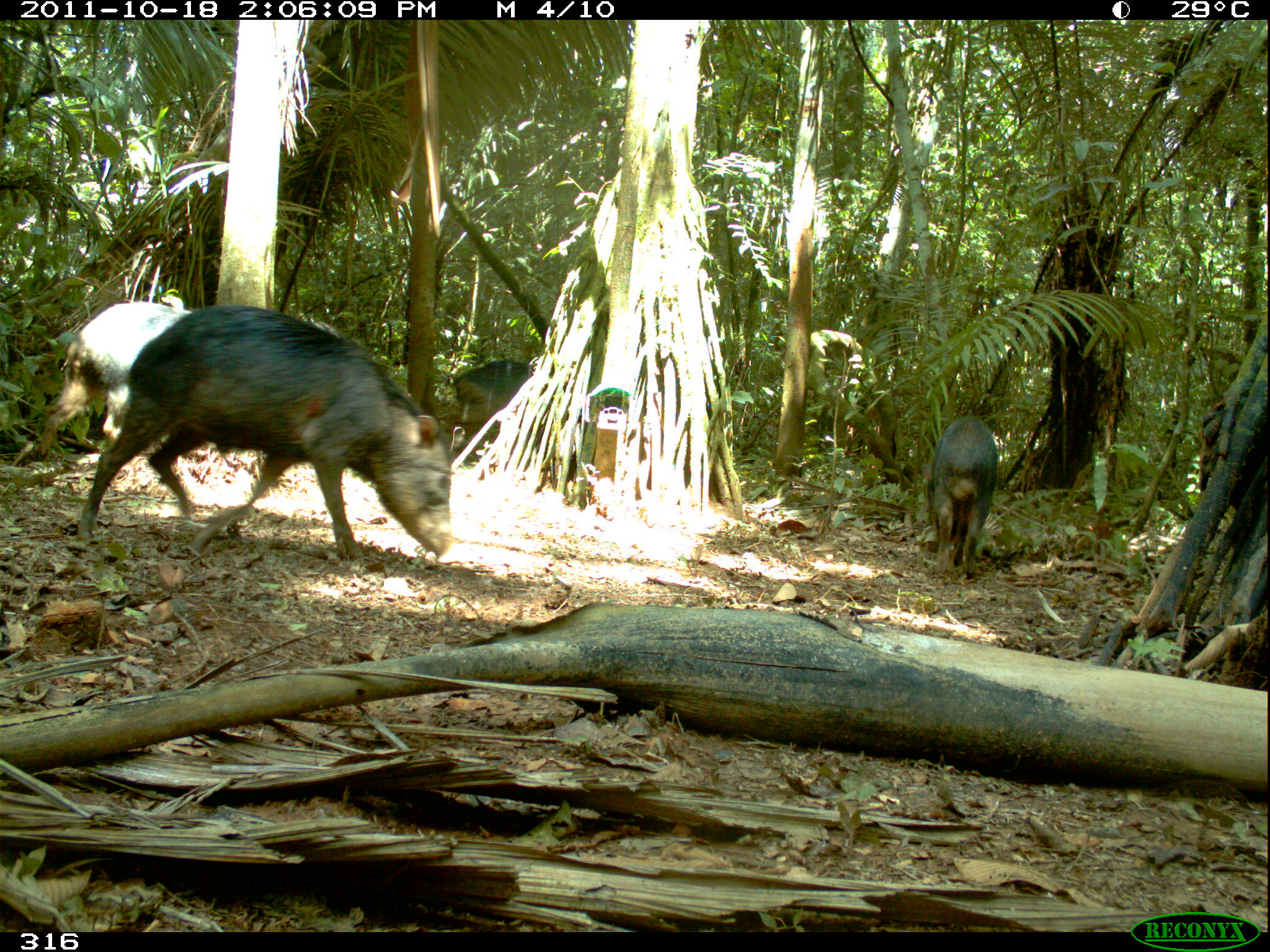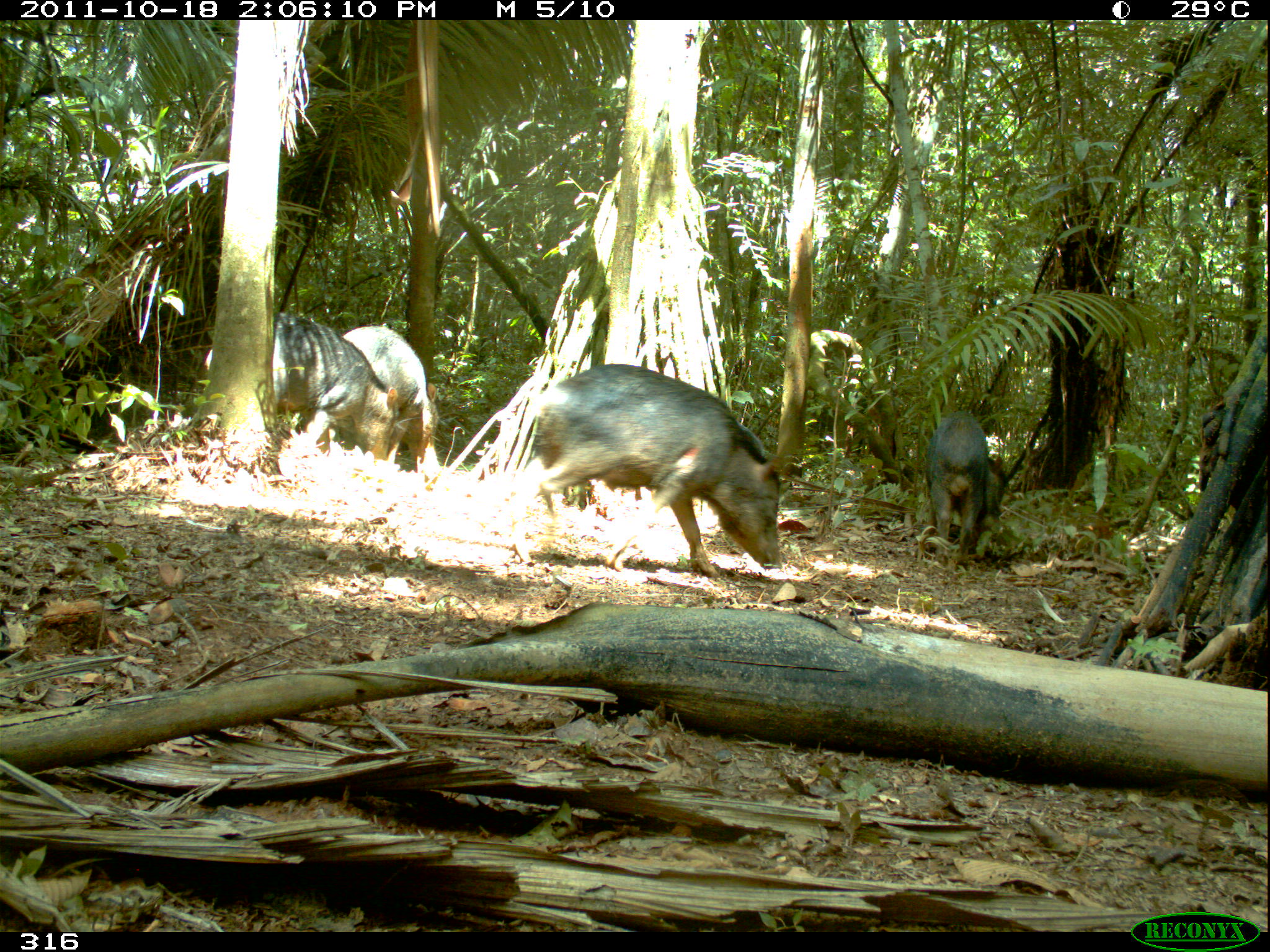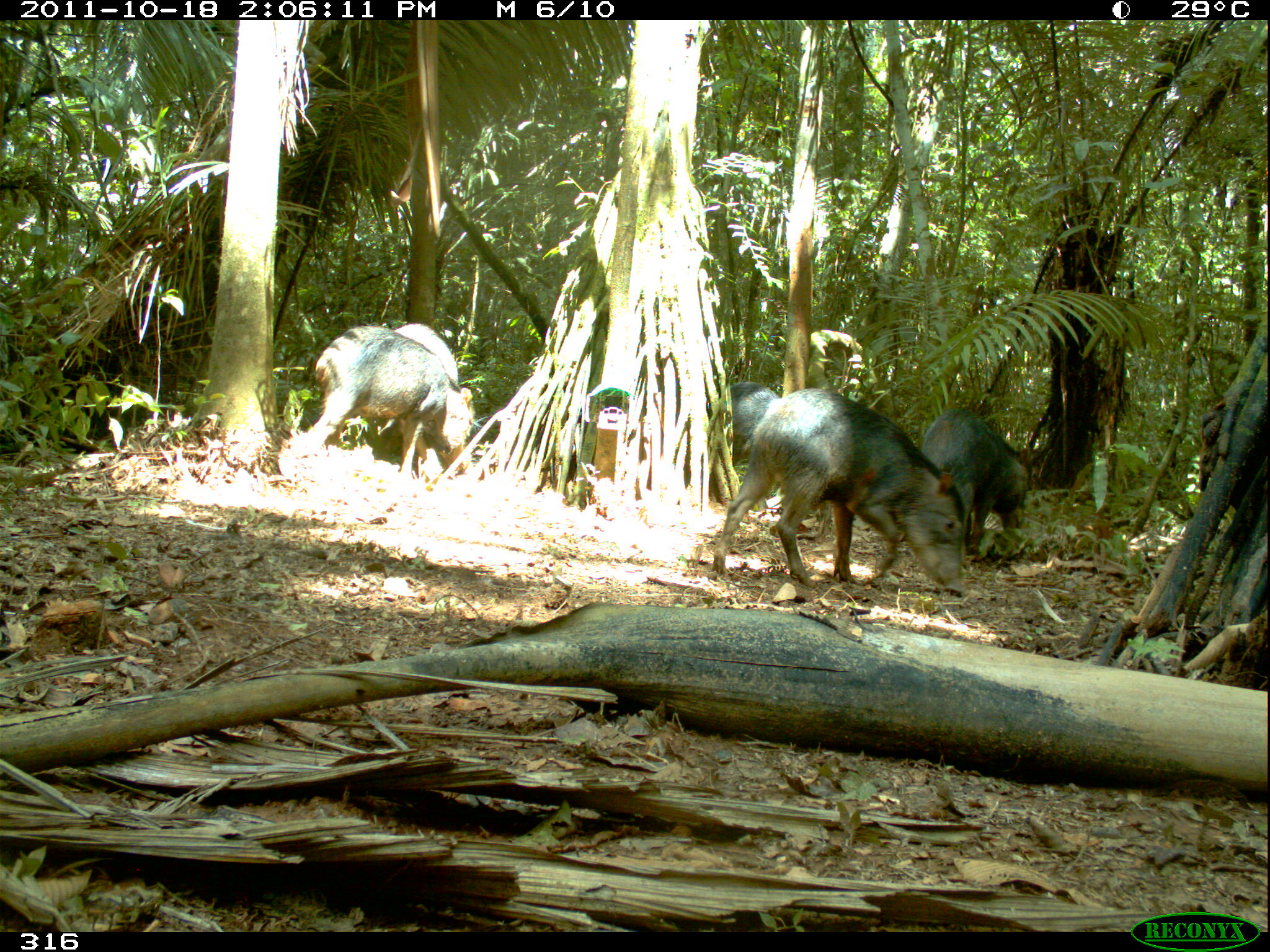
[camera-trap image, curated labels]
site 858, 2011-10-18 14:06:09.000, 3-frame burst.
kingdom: Animalia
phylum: Chordata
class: Mammalia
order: Artiodactyla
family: Tayassuidae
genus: Tayassu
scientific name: Tayassu pecari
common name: white-lipped peccary